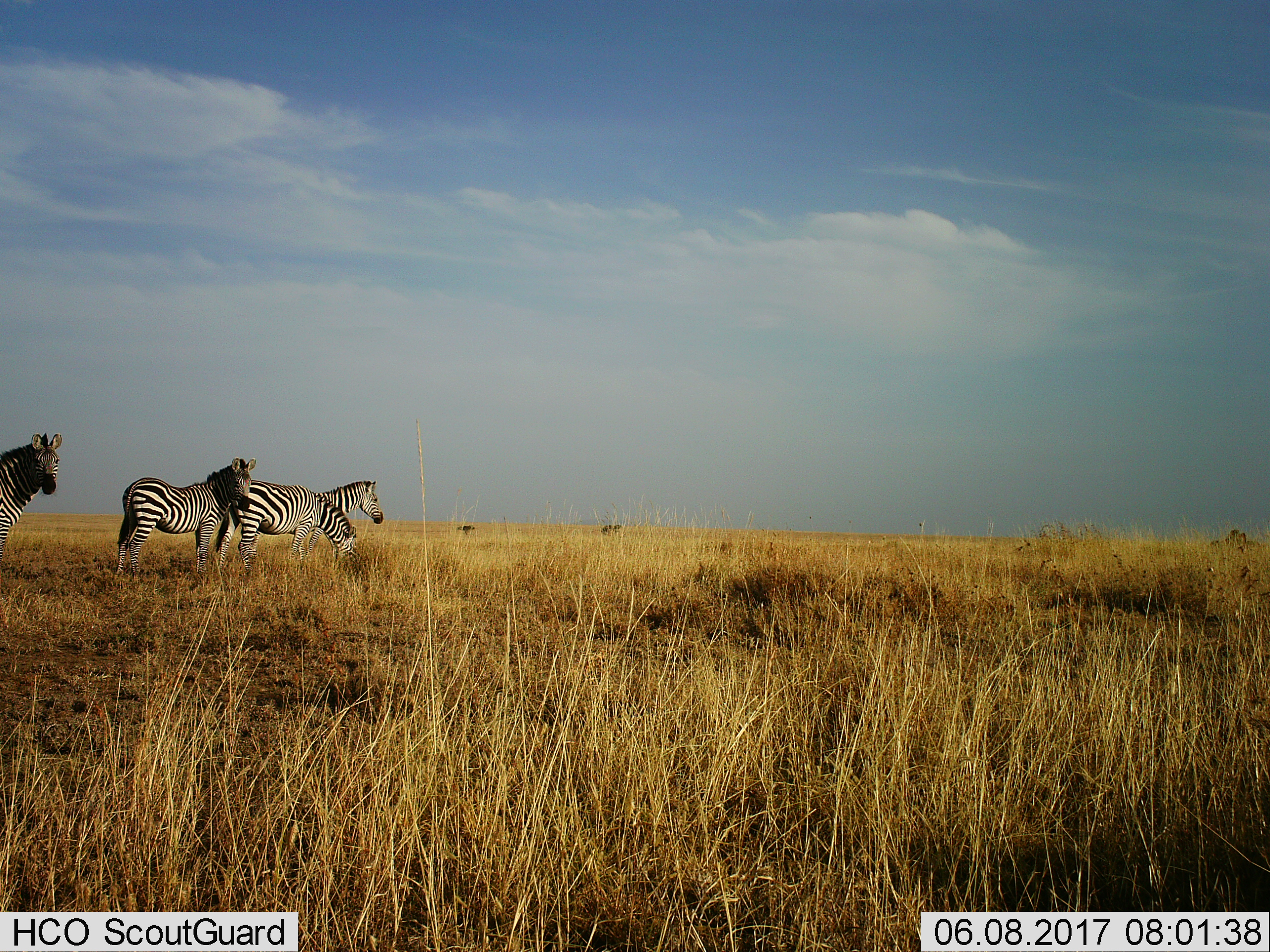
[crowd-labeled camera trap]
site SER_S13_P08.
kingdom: Animalia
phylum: Chordata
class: Mammalia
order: Perissodactyla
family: Equidae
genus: Equus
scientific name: Equus quagga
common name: plains zebra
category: zebraplains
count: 4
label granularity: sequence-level